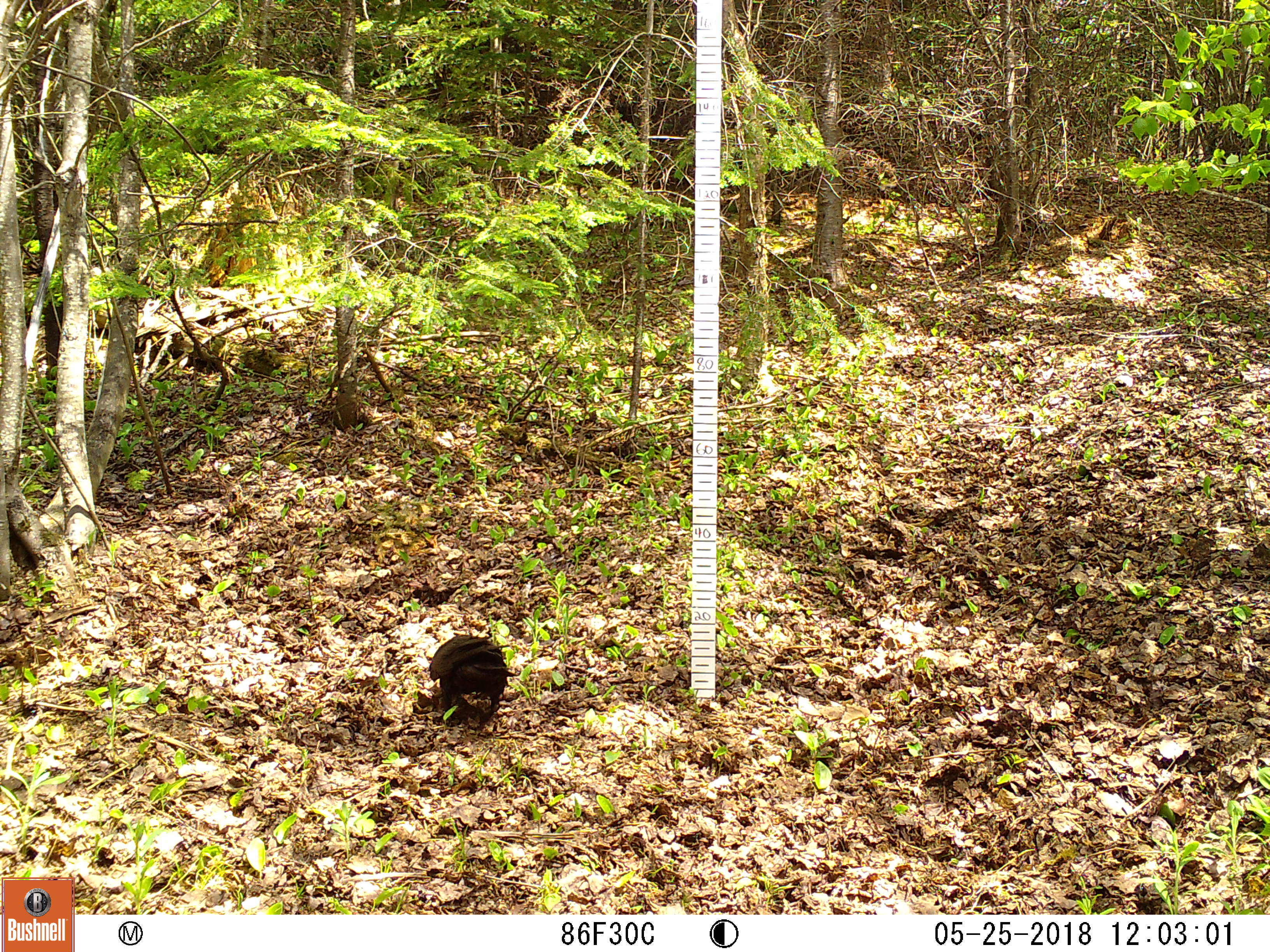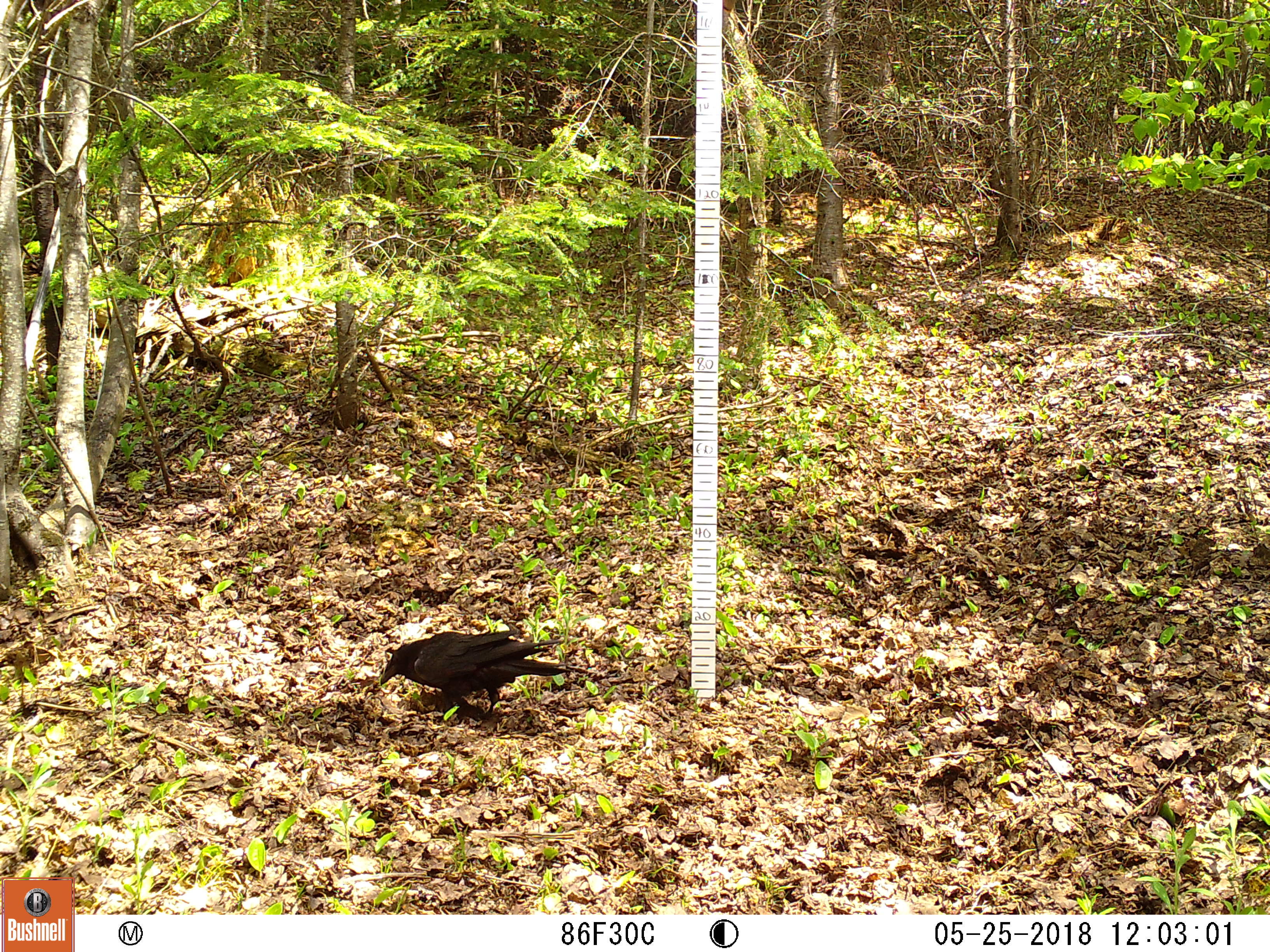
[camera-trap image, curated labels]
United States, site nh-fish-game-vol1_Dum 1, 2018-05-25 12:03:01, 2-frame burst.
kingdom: Animalia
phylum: Chordata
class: Aves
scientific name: Aves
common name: bird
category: bird sp.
Bird sp. (bird) (Aves).